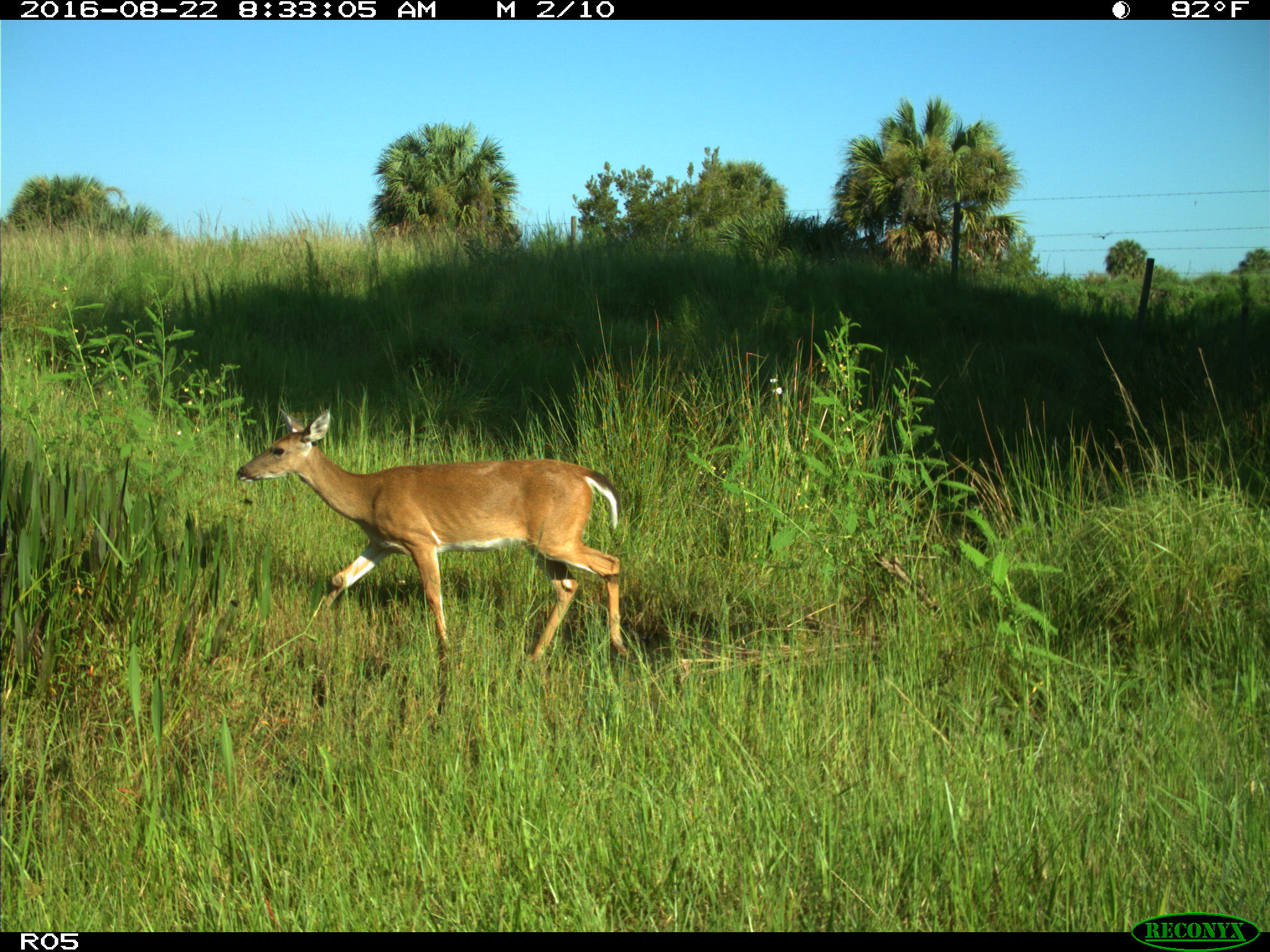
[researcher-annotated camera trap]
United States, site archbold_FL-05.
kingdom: Animalia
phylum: Chordata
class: Mammalia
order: Artiodactyla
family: Cervidae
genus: Odocoileus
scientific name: Odocoileus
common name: deer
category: unidentified deer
Unidentified deer (deer) (Odocoileus).